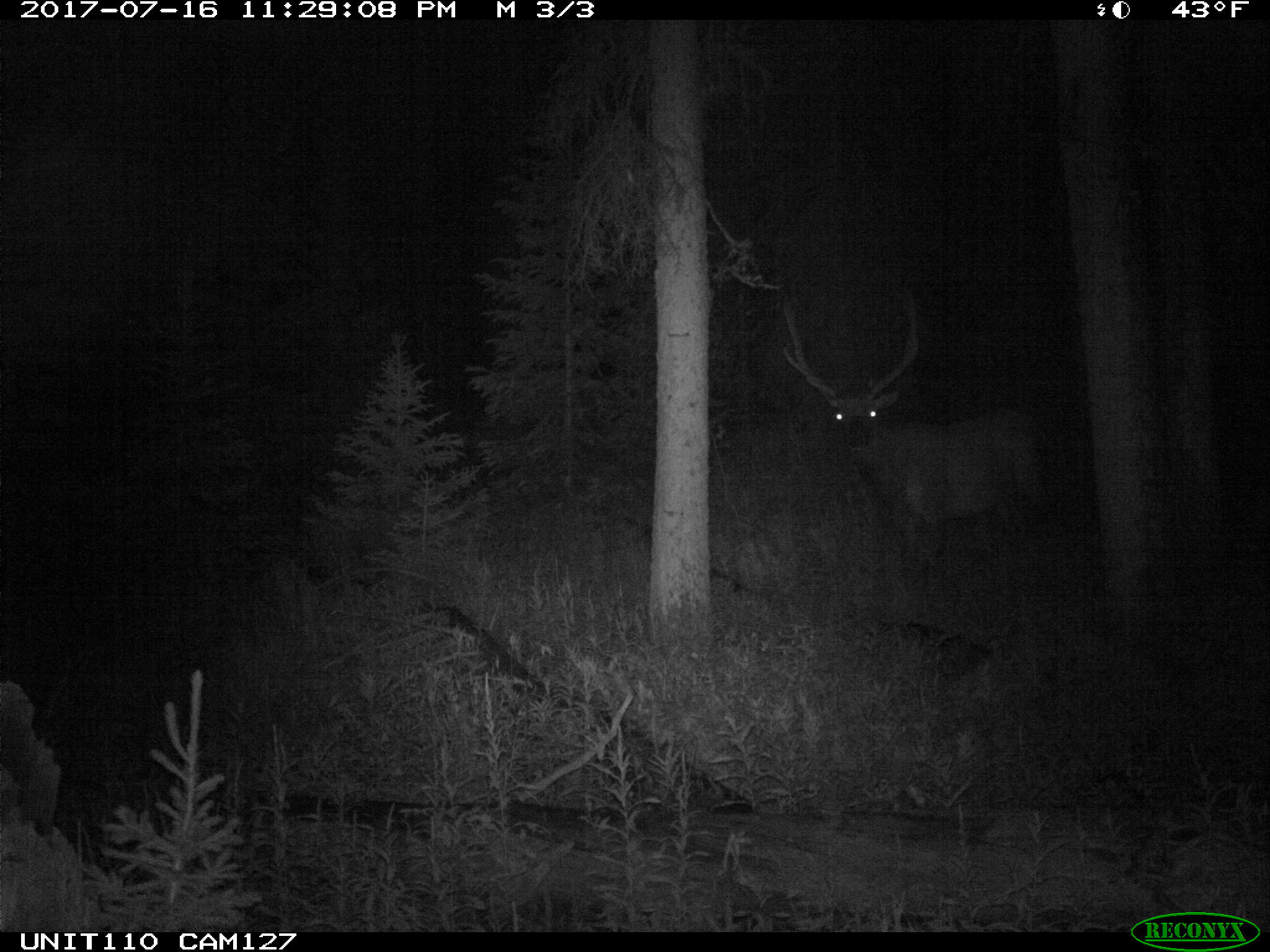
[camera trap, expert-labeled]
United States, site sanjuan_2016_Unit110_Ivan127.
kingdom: Animalia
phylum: Chordata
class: Mammalia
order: Artiodactyla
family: Cervidae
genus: Cervus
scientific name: Cervus elaphus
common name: red deer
Cervus elaphus (red deer).